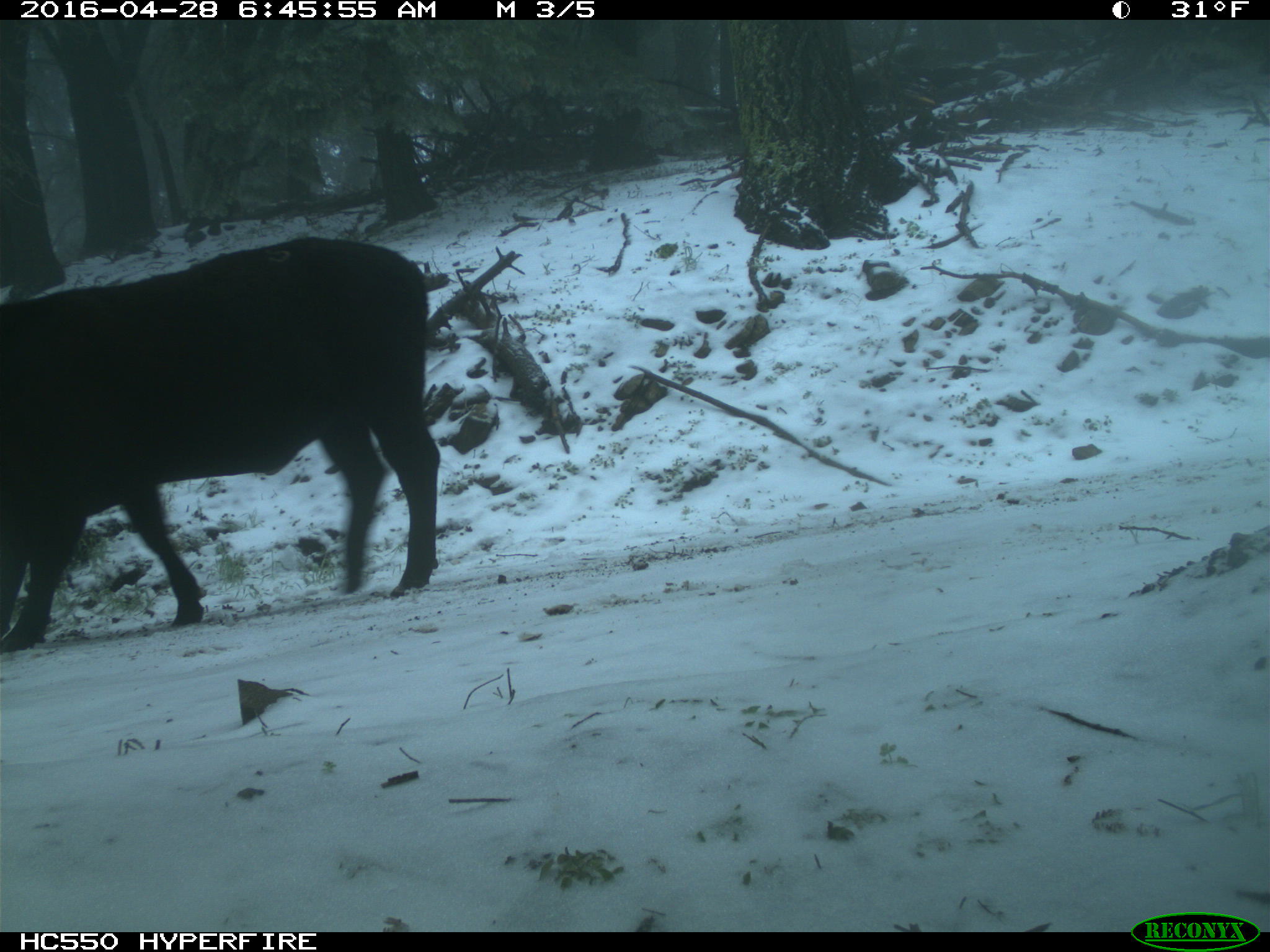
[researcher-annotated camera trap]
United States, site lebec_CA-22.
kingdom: Animalia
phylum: Chordata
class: Mammalia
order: Artiodactyla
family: Bovidae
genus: Bos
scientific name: Bos taurus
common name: domestic cow